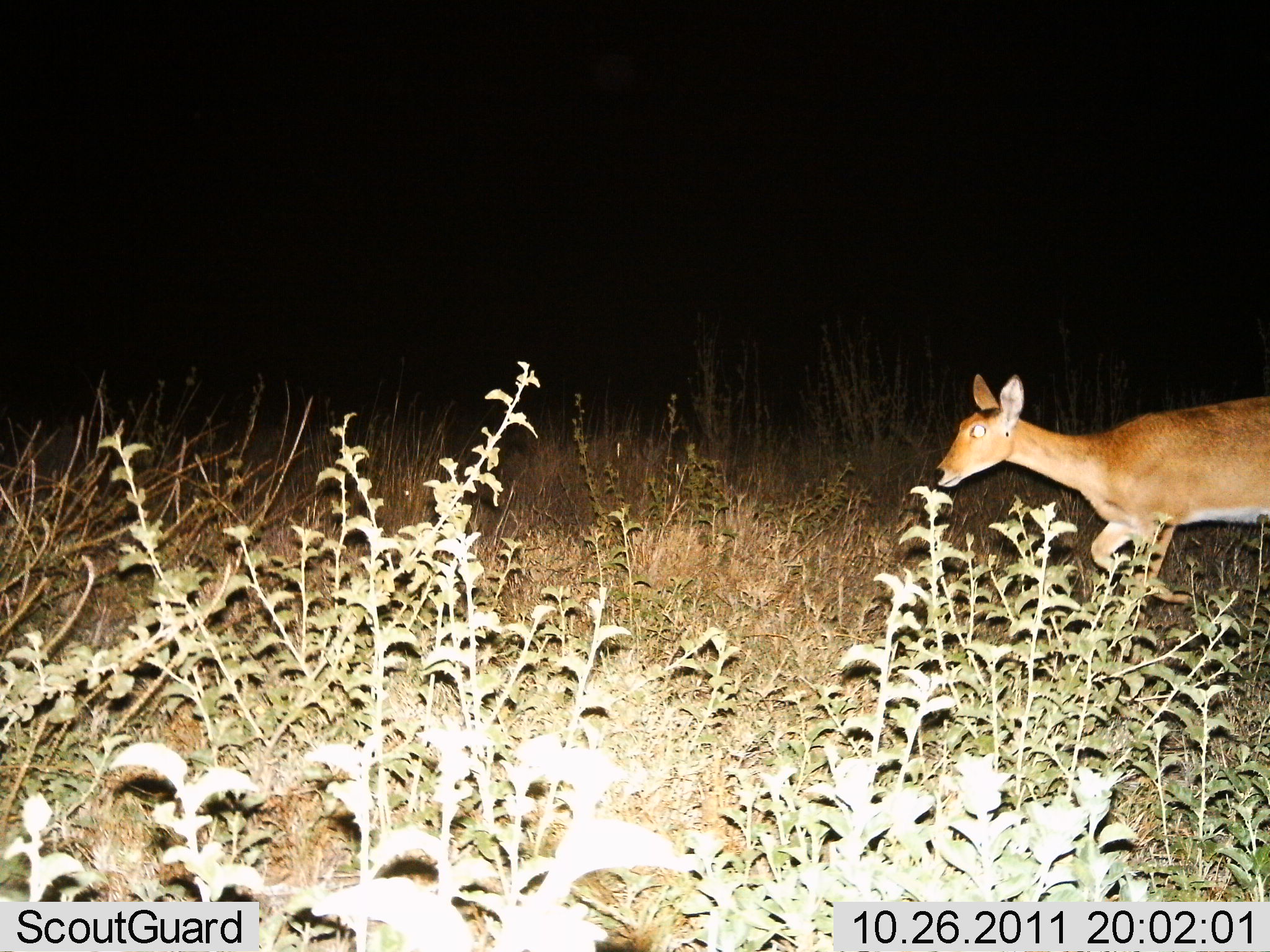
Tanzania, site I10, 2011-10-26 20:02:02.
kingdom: Animalia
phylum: Chordata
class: Mammalia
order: Artiodactyla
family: Bovidae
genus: Redunca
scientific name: Redunca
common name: reedbuck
Reedbuck (Redunca), count 1. Behavior (volunteer vote fractions): standing 8%, resting 0%, moving 100%, interacting 0%. Young present (vote fraction): 0%. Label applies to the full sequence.